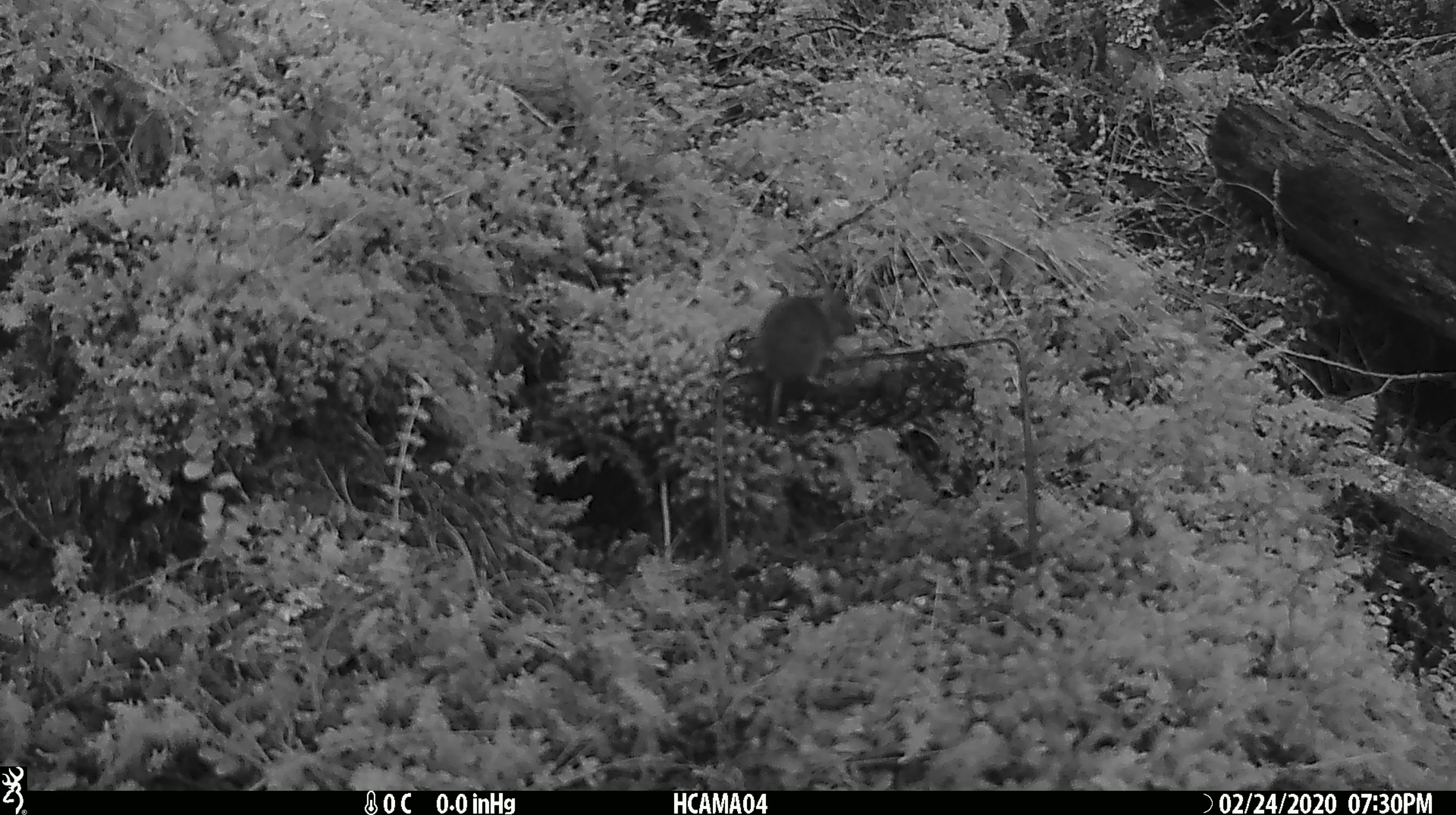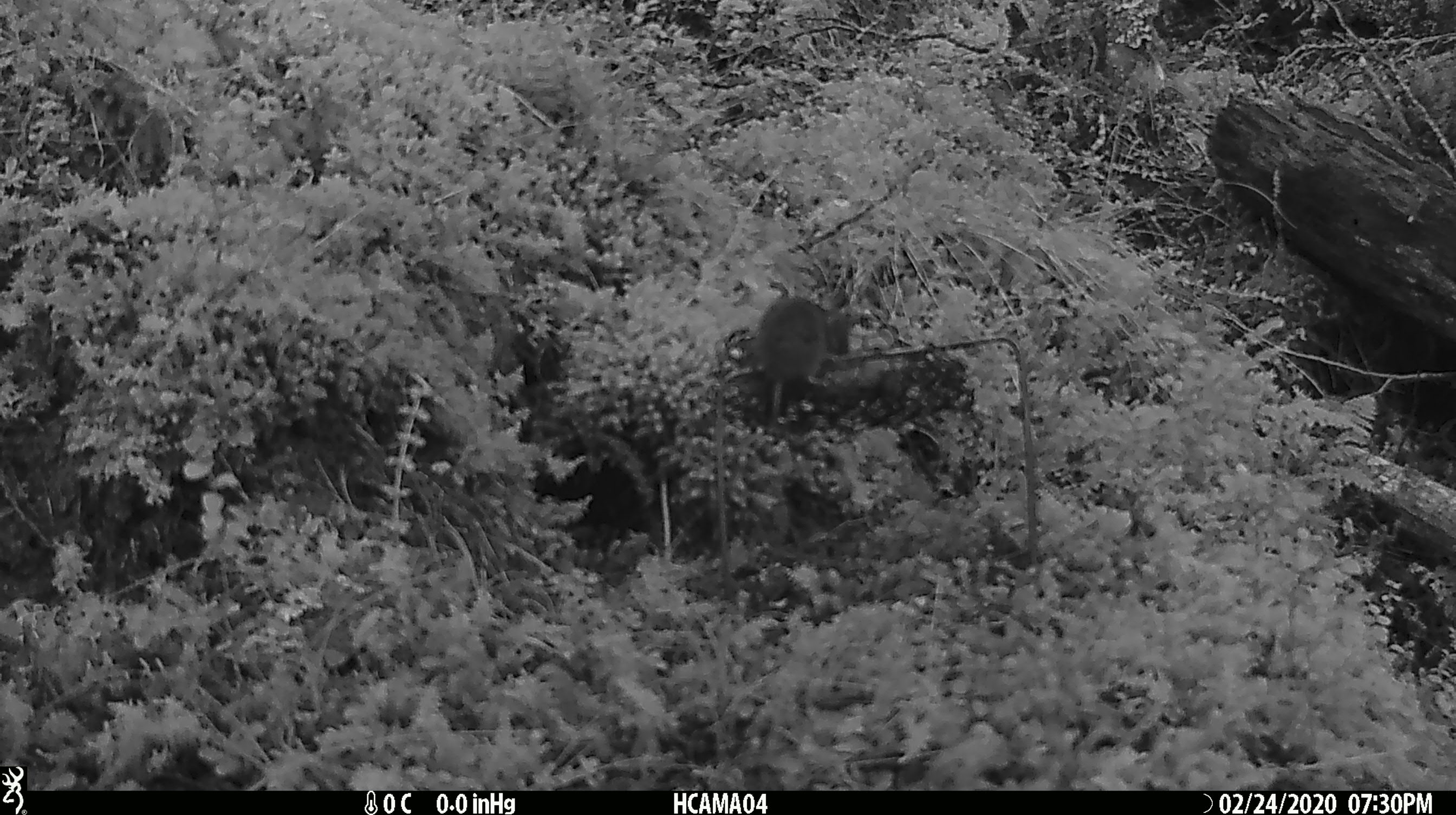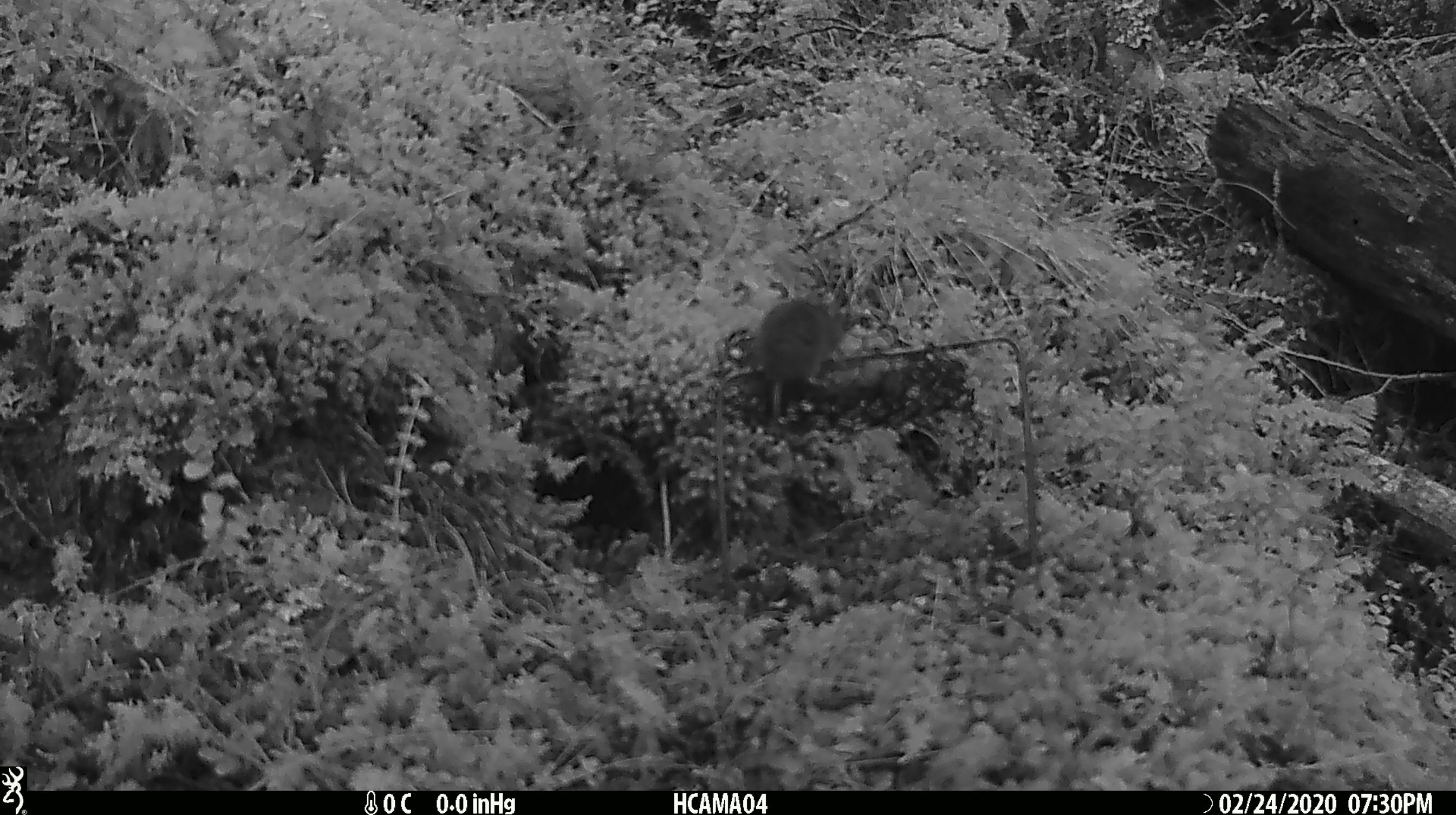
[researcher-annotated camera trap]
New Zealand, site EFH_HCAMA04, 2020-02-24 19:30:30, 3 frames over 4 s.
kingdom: Animalia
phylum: Chordata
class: Mammalia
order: Rodentia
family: Muridae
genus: Mus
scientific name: Mus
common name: mouse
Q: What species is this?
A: Mouse (Mus).